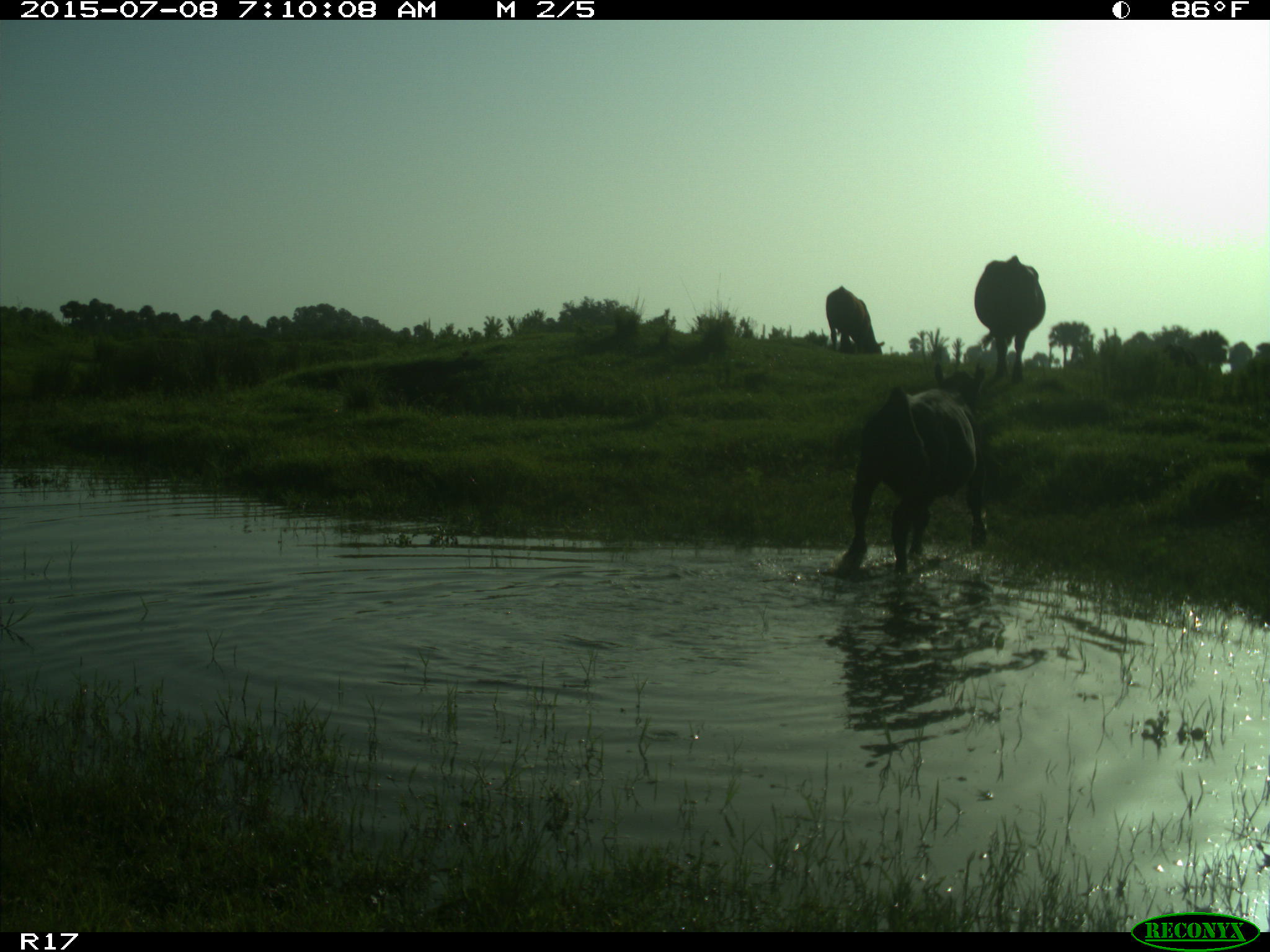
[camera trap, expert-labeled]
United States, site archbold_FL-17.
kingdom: Animalia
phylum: Chordata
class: Mammalia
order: Artiodactyla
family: Bovidae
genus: Bos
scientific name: Bos taurus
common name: domestic cow